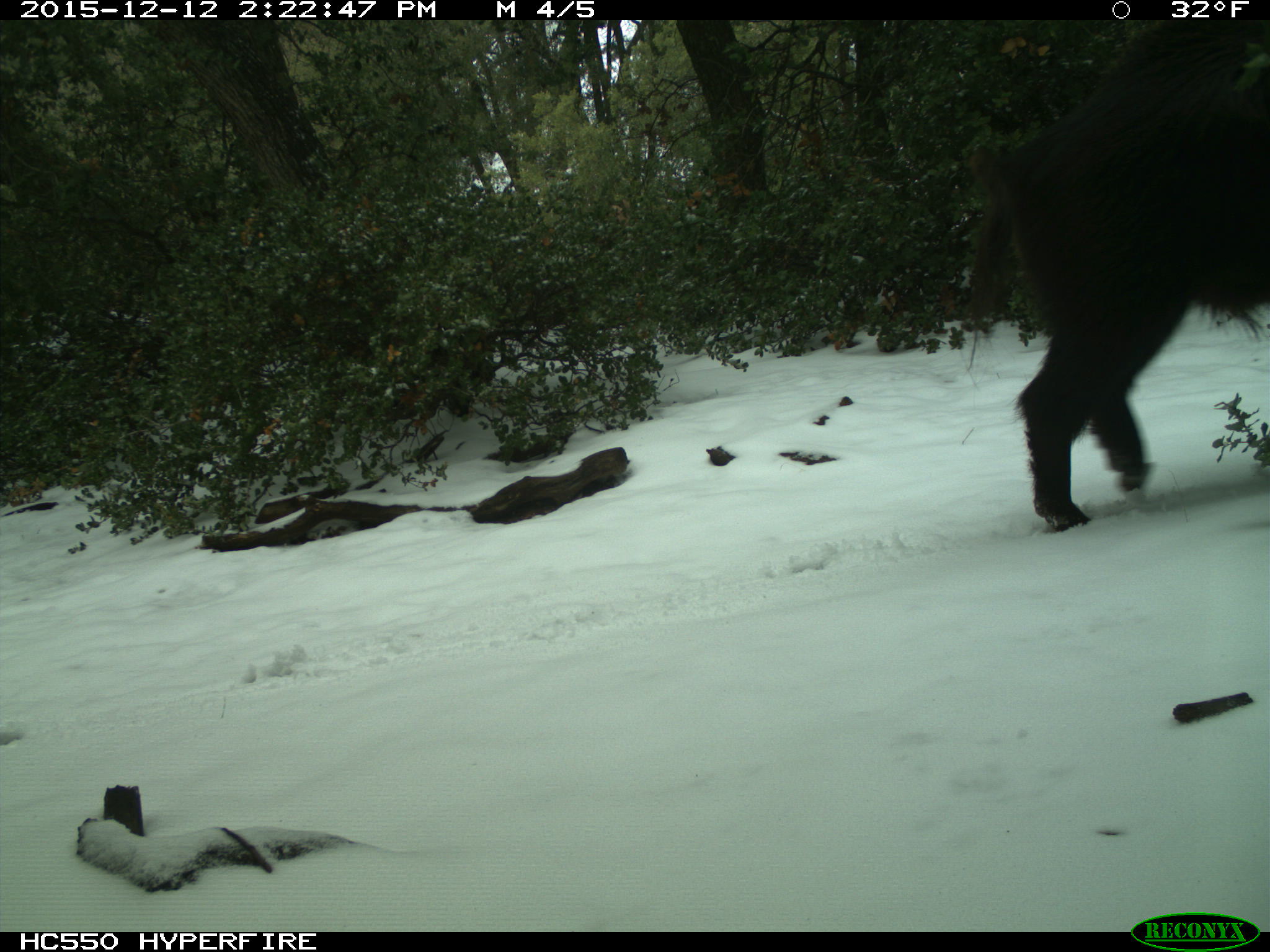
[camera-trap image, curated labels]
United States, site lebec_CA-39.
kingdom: Animalia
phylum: Chordata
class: Mammalia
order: Artiodactyla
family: Suidae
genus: Sus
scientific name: Sus scrofa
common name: wild boar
Sus scrofa (wild boar).